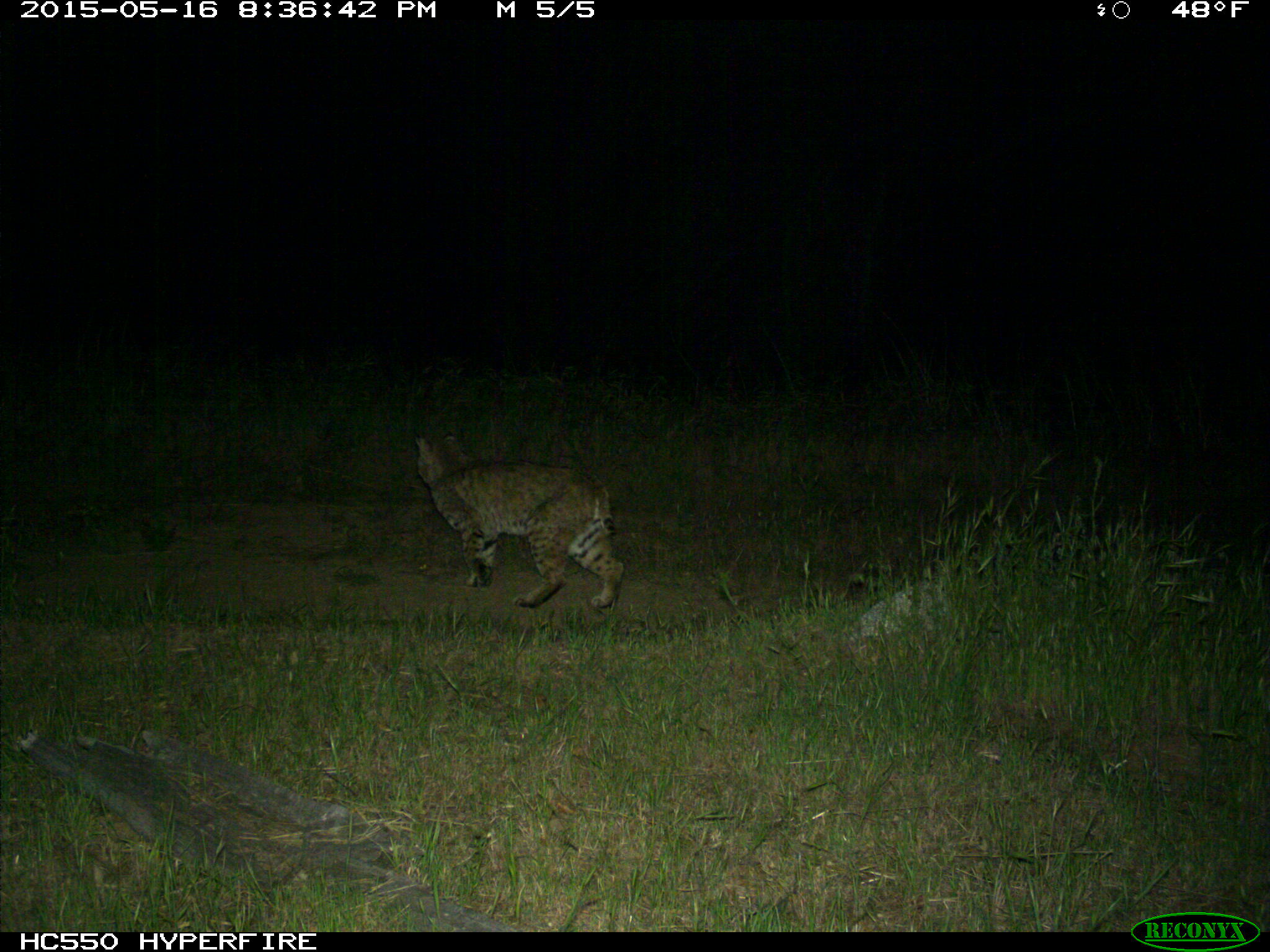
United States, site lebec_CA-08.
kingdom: Animalia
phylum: Chordata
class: Mammalia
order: Carnivora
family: Felidae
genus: Lynx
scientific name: Lynx rufus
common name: bobcat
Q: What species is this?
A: Lynx rufus (bobcat).